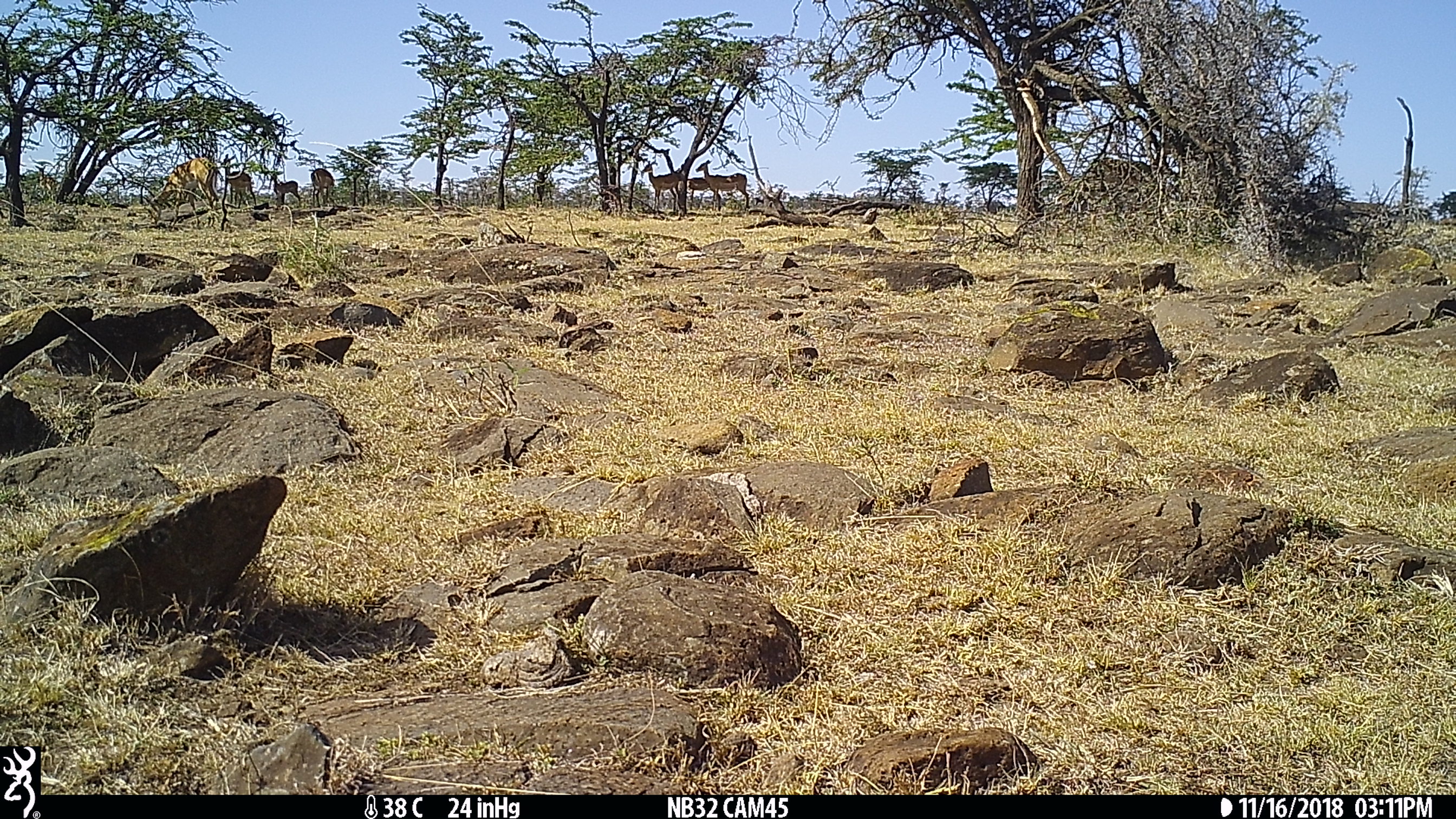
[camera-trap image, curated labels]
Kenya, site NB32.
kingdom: Animalia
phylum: Chordata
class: Mammalia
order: Artiodactyla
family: Bovidae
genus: Aepyceros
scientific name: Aepyceros melampus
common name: impala